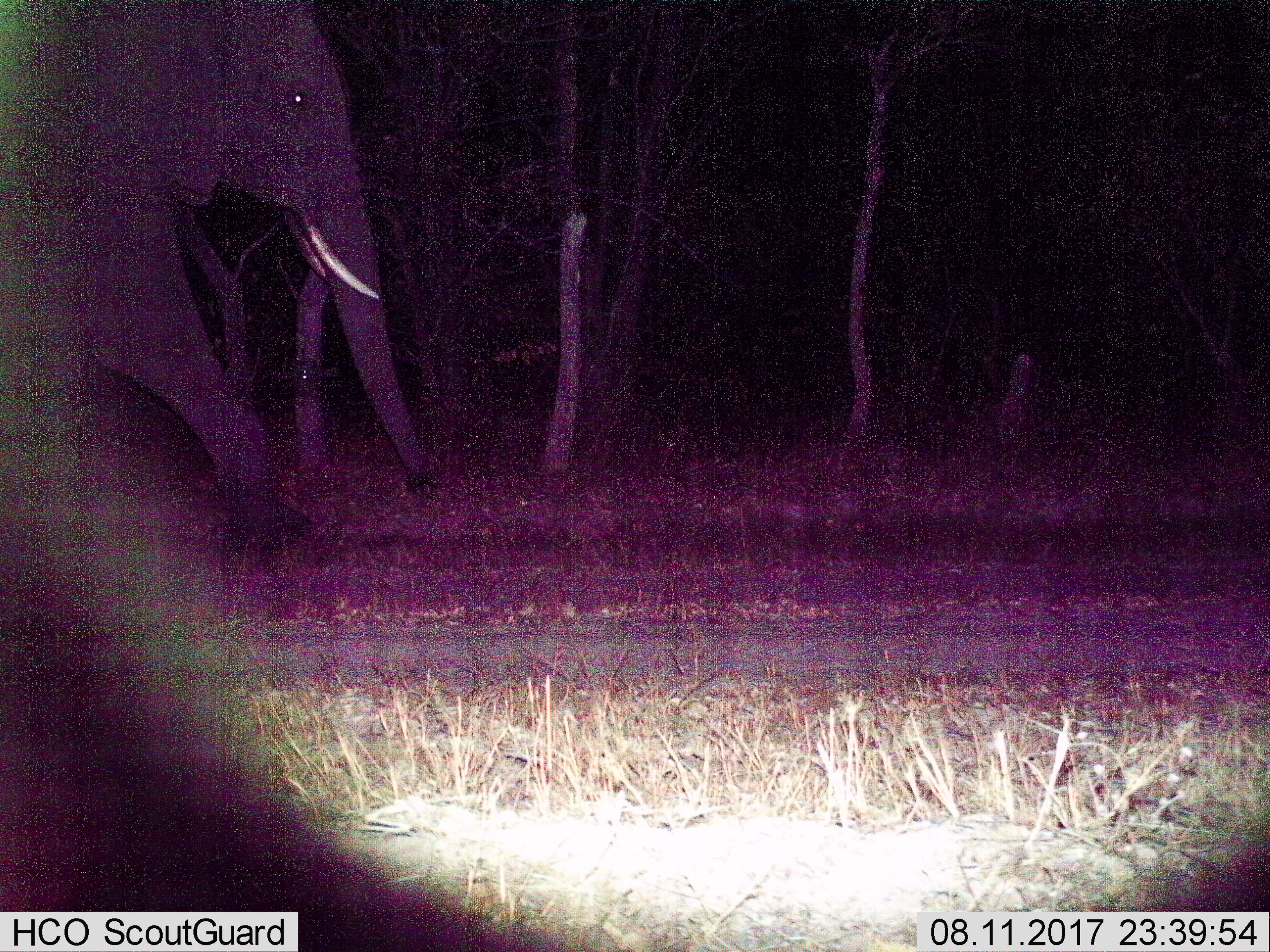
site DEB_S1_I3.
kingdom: Animalia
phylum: Chordata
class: Mammalia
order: Proboscidea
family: Elephantidae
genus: Loxodonta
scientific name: Loxodonta africana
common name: african bush elephant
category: elephant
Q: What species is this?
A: Elephant (african bush elephant) (Loxodonta africana).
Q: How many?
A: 1.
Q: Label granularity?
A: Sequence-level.